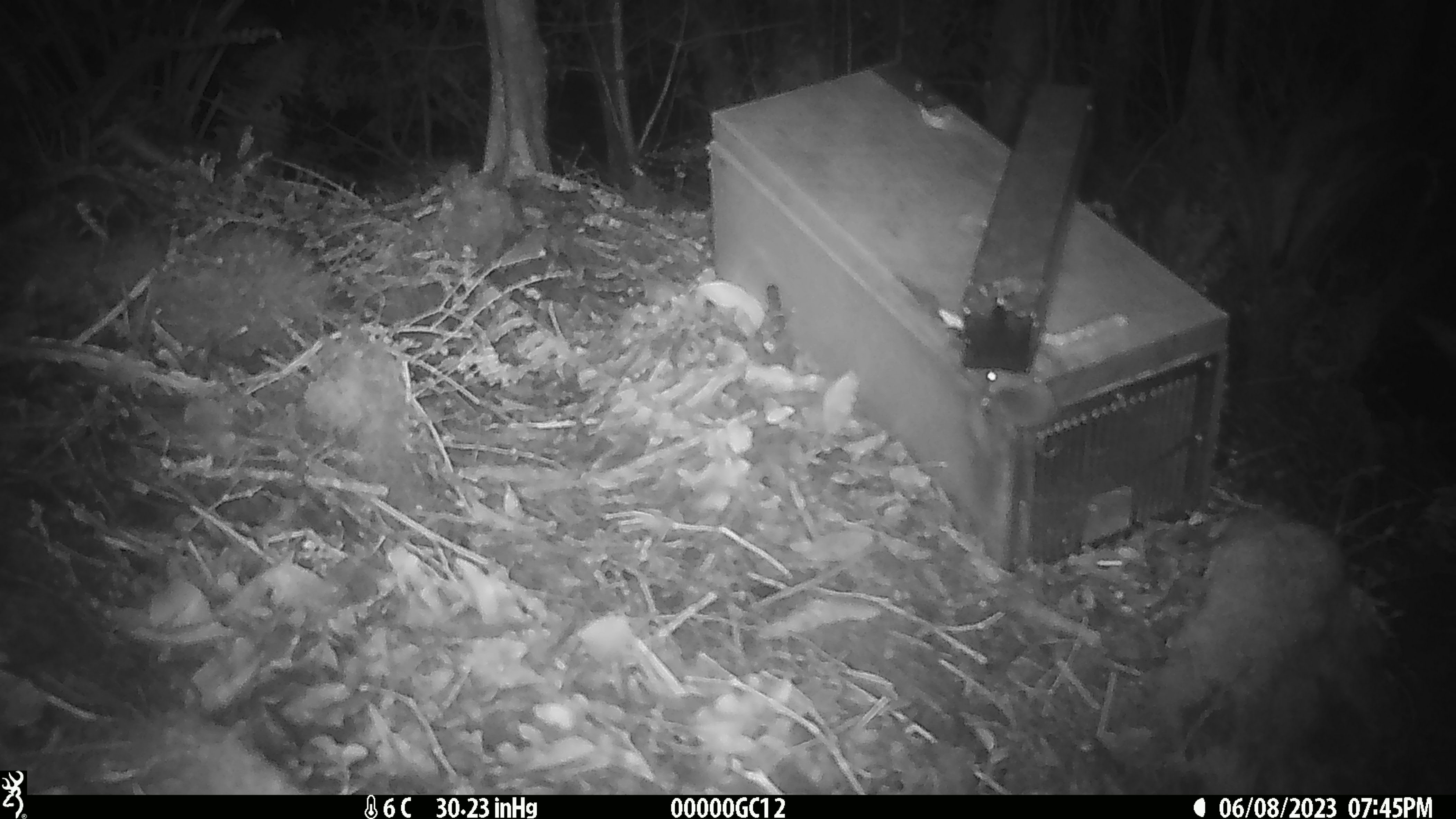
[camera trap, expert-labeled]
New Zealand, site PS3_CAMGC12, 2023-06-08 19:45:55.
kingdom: Animalia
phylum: Chordata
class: Mammalia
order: Rodentia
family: Muridae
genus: Mus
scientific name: Mus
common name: mouse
Mouse (Mus).